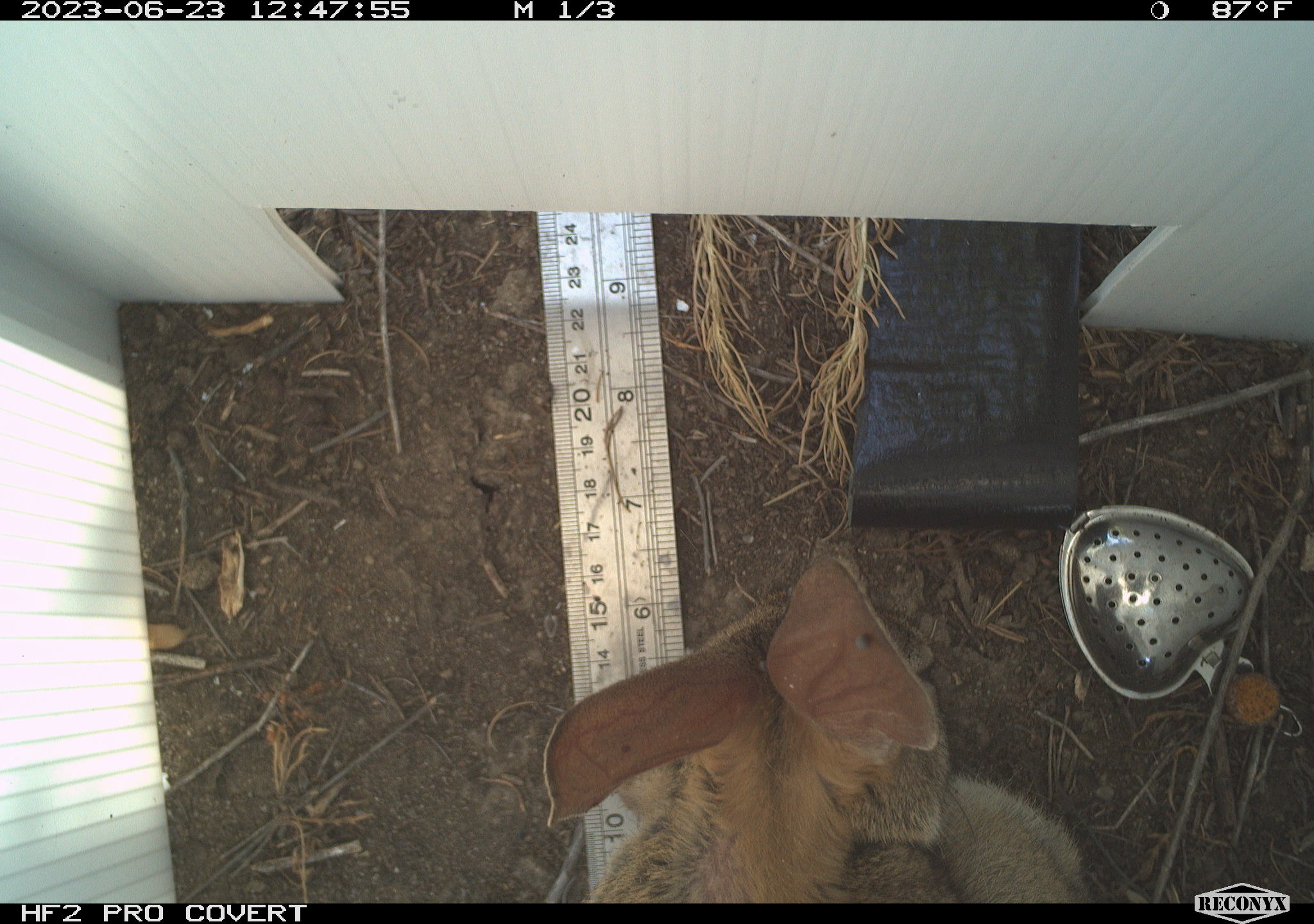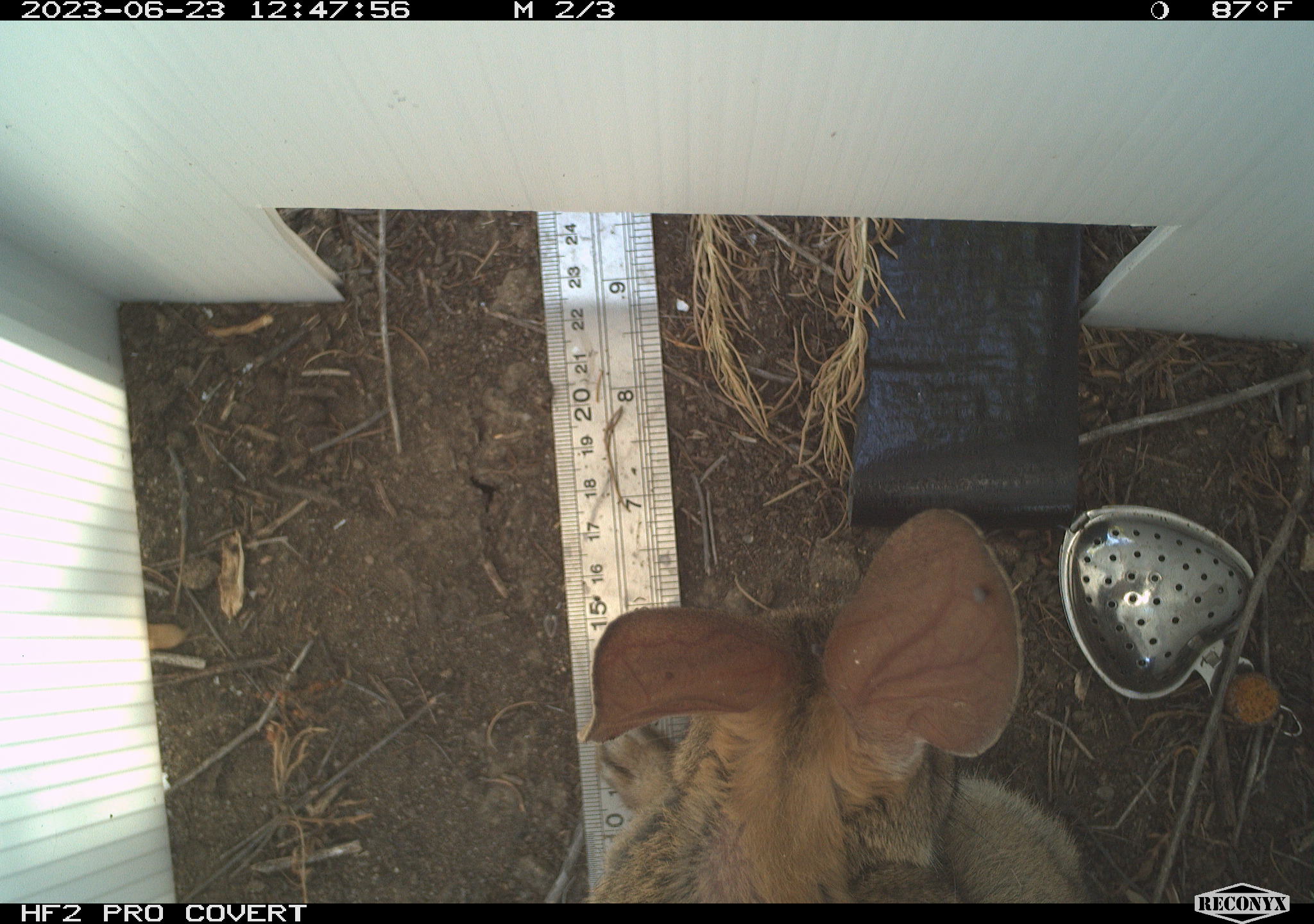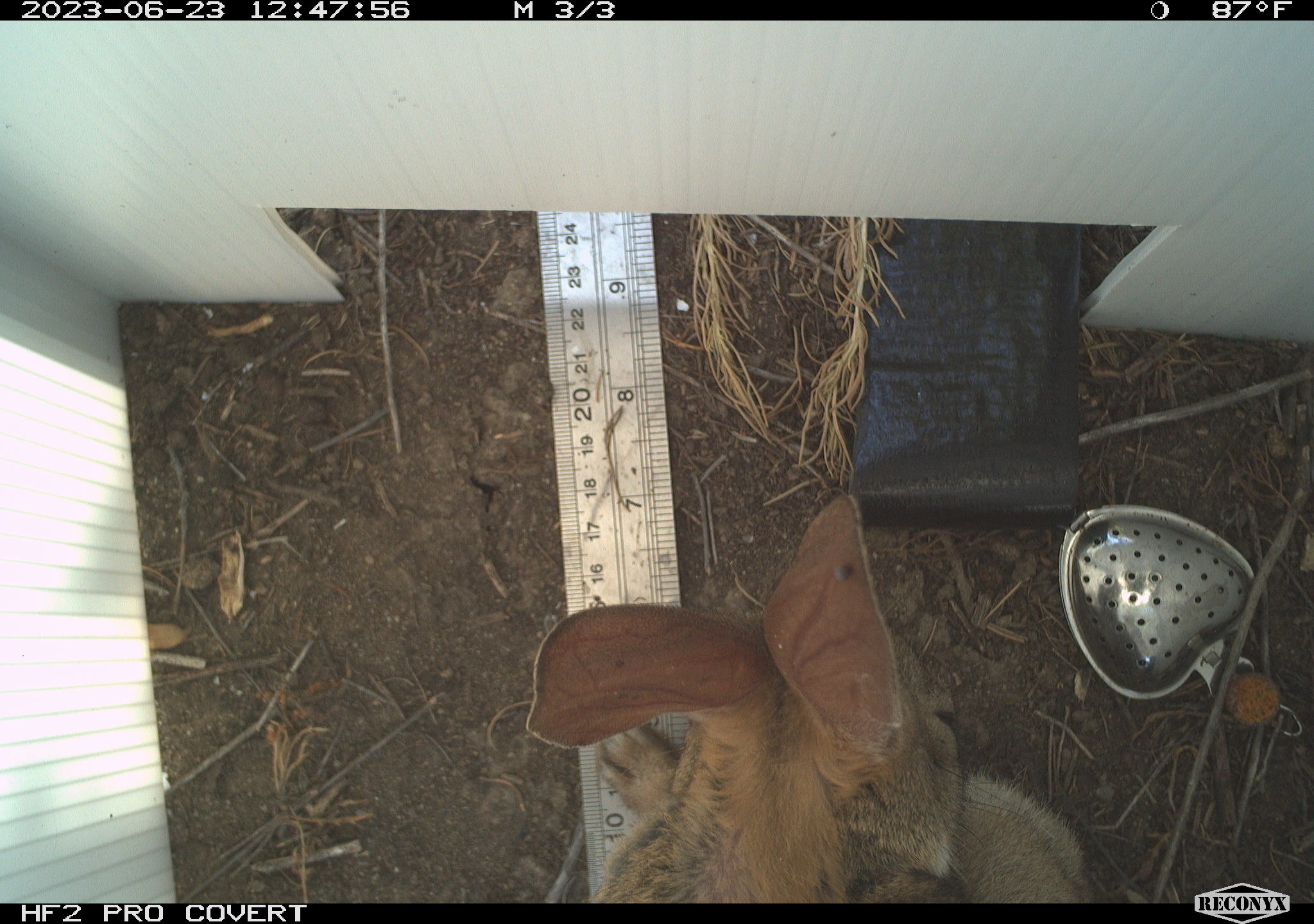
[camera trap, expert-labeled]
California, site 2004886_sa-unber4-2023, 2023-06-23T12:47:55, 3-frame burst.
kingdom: Animalia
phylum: Chordata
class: Mammalia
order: Lagomorpha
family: Leporidae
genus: Sylvilagus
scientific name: Sylvilagus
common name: cottontail rabbits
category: sylvilagus species